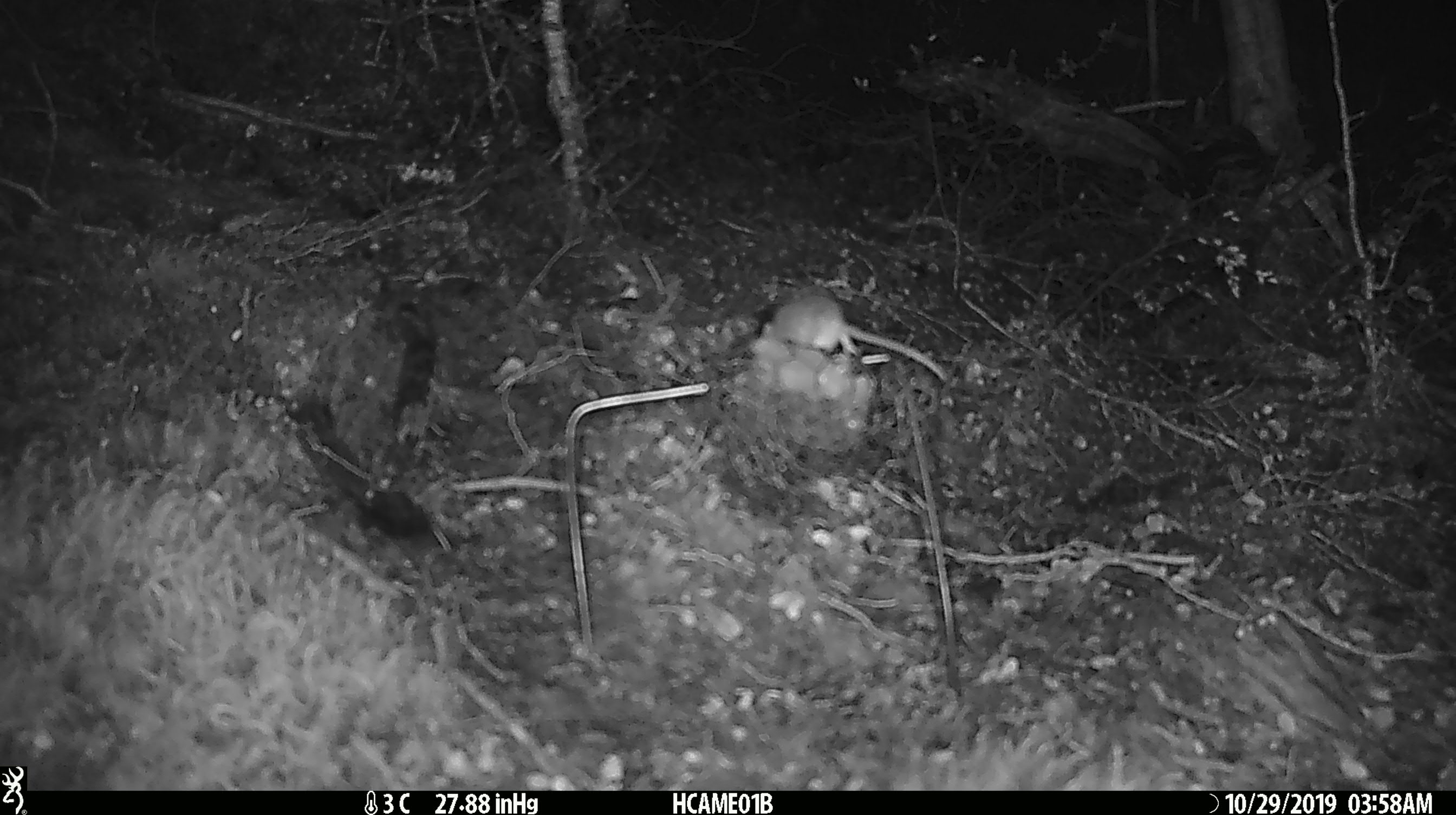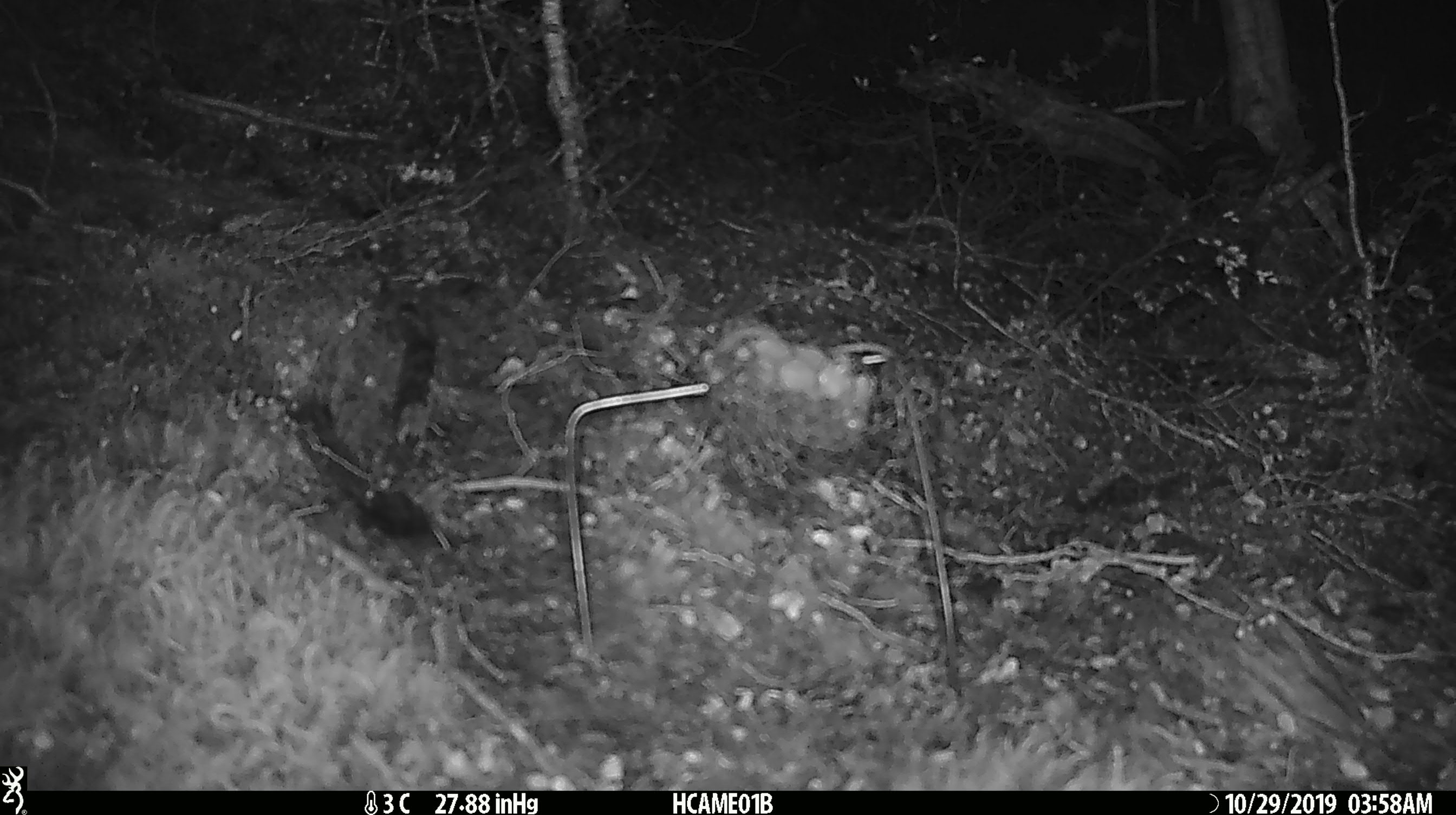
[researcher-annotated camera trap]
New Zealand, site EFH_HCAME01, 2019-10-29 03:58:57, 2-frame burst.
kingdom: Animalia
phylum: Chordata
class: Mammalia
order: Rodentia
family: Muridae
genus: Mus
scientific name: Mus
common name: mouse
Mouse (Mus).